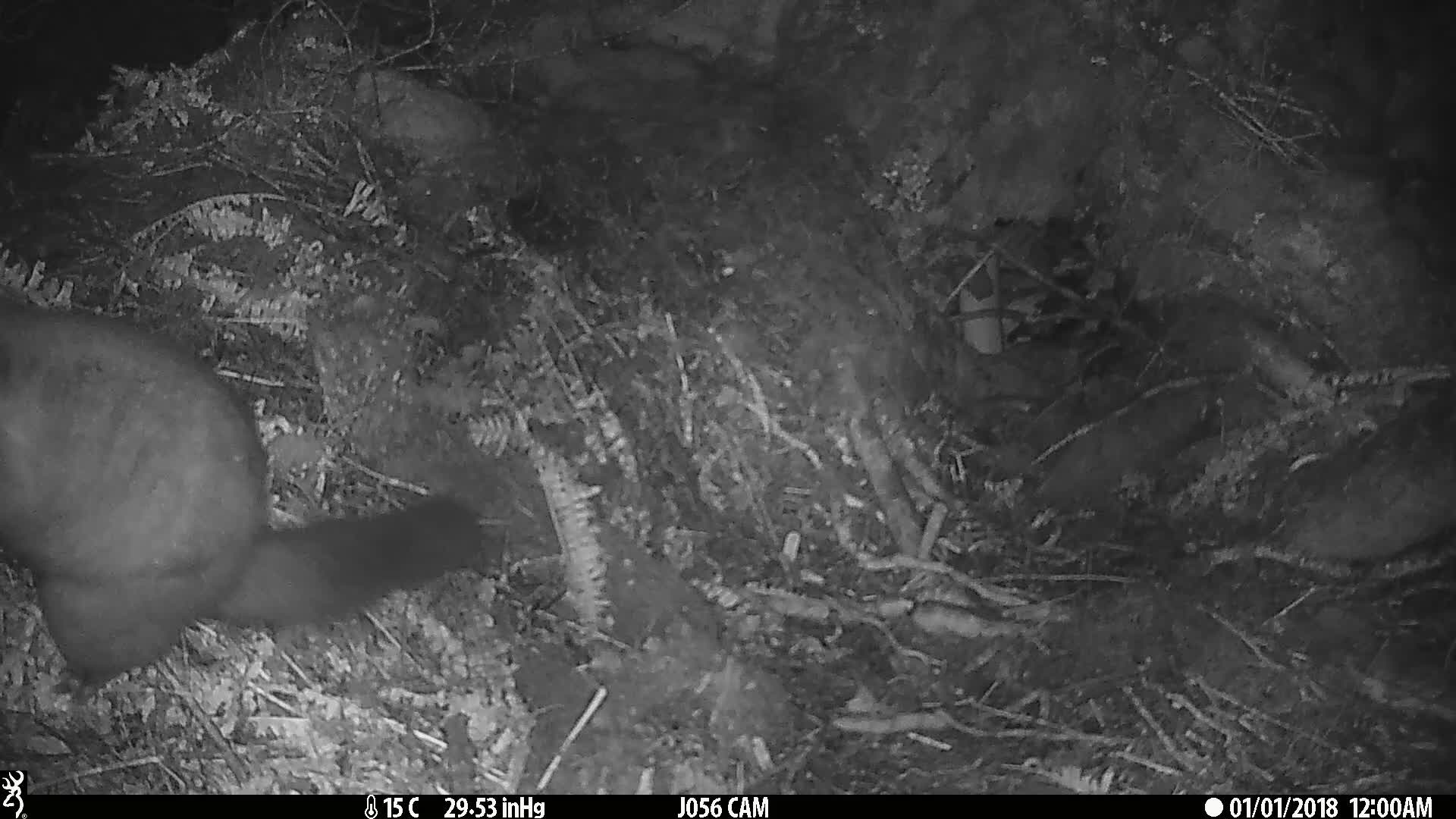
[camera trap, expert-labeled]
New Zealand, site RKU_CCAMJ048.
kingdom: Animalia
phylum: Chordata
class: Mammalia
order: Diprotodontia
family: Phalangeridae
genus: Trichosurus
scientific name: Trichosurus vulpecula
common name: common brushtail possum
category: possum